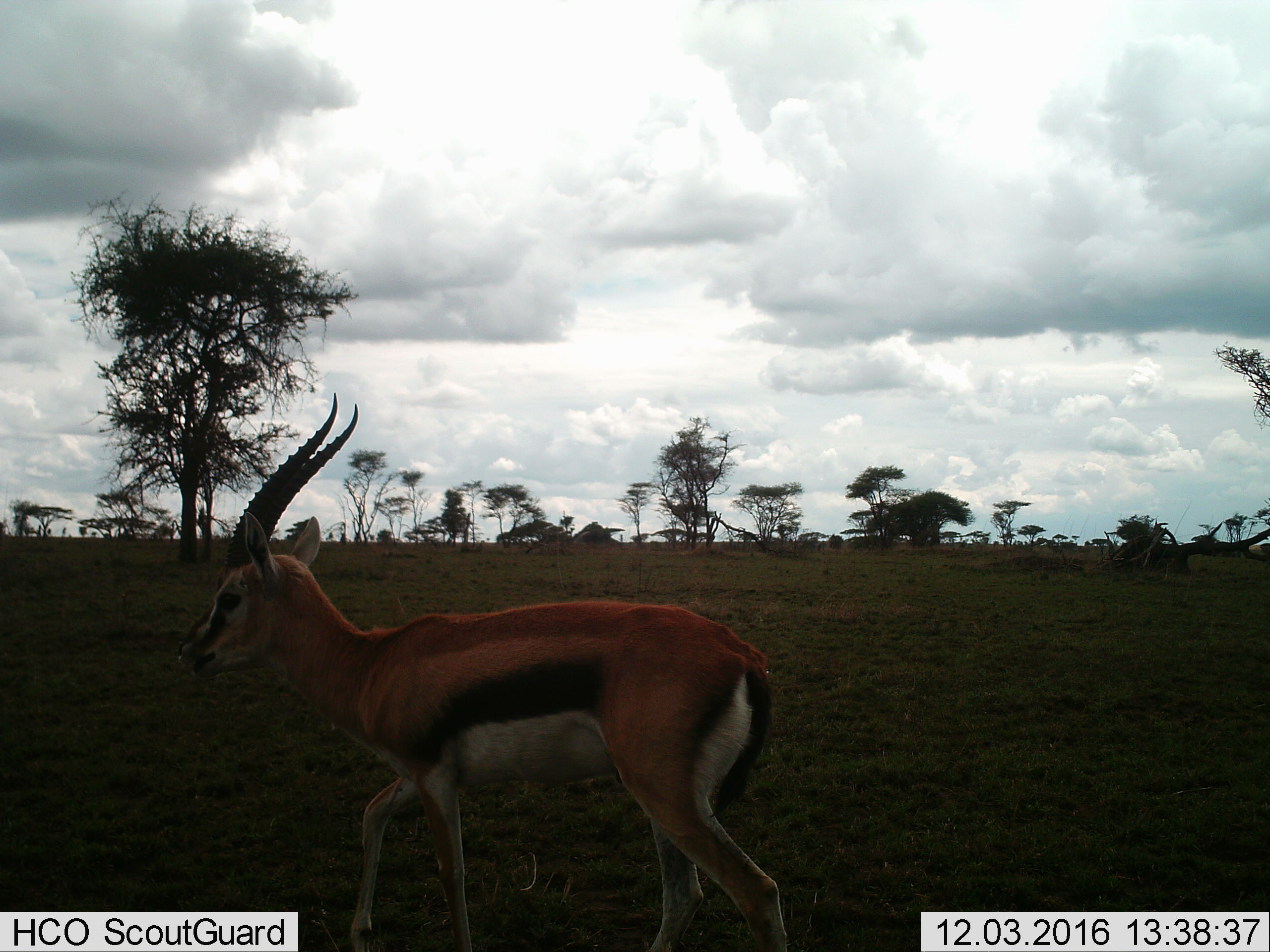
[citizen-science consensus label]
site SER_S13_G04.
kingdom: Animalia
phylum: Chordata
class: Mammalia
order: Artiodactyla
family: Bovidae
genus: Eudorcas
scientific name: Eudorcas thomsonii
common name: thomson's gazelle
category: gazellethomsons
Gazellethomsons (thomson's gazelle) (Eudorcas thomsonii), count 1. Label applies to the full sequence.